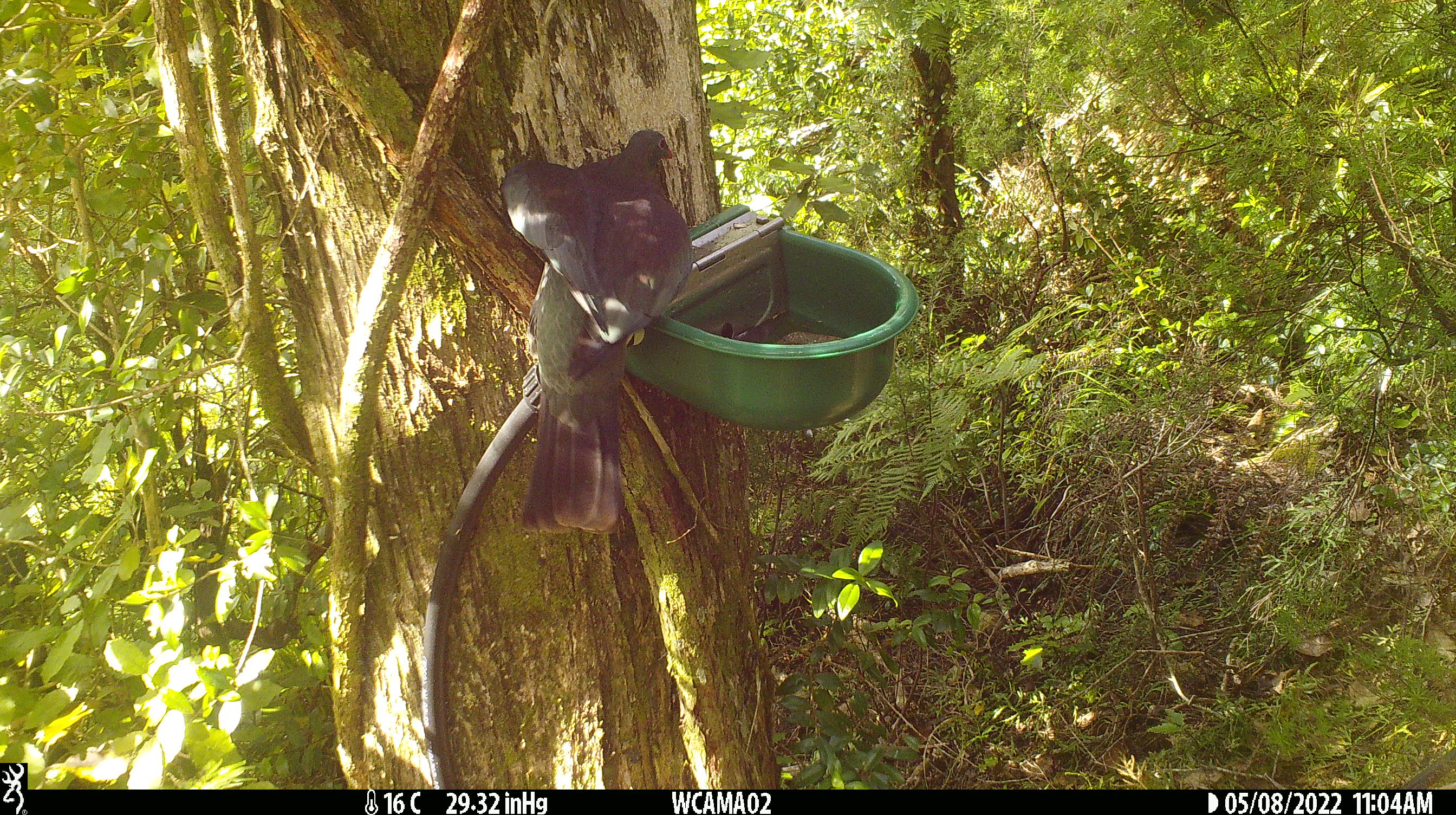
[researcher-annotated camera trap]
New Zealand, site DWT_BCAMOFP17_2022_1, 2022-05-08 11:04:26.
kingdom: Animalia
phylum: Chordata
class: Aves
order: Columbiformes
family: Columbidae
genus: Hemiphaga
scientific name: Hemiphaga novaeseelandiae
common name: new zealand pigeon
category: kereru